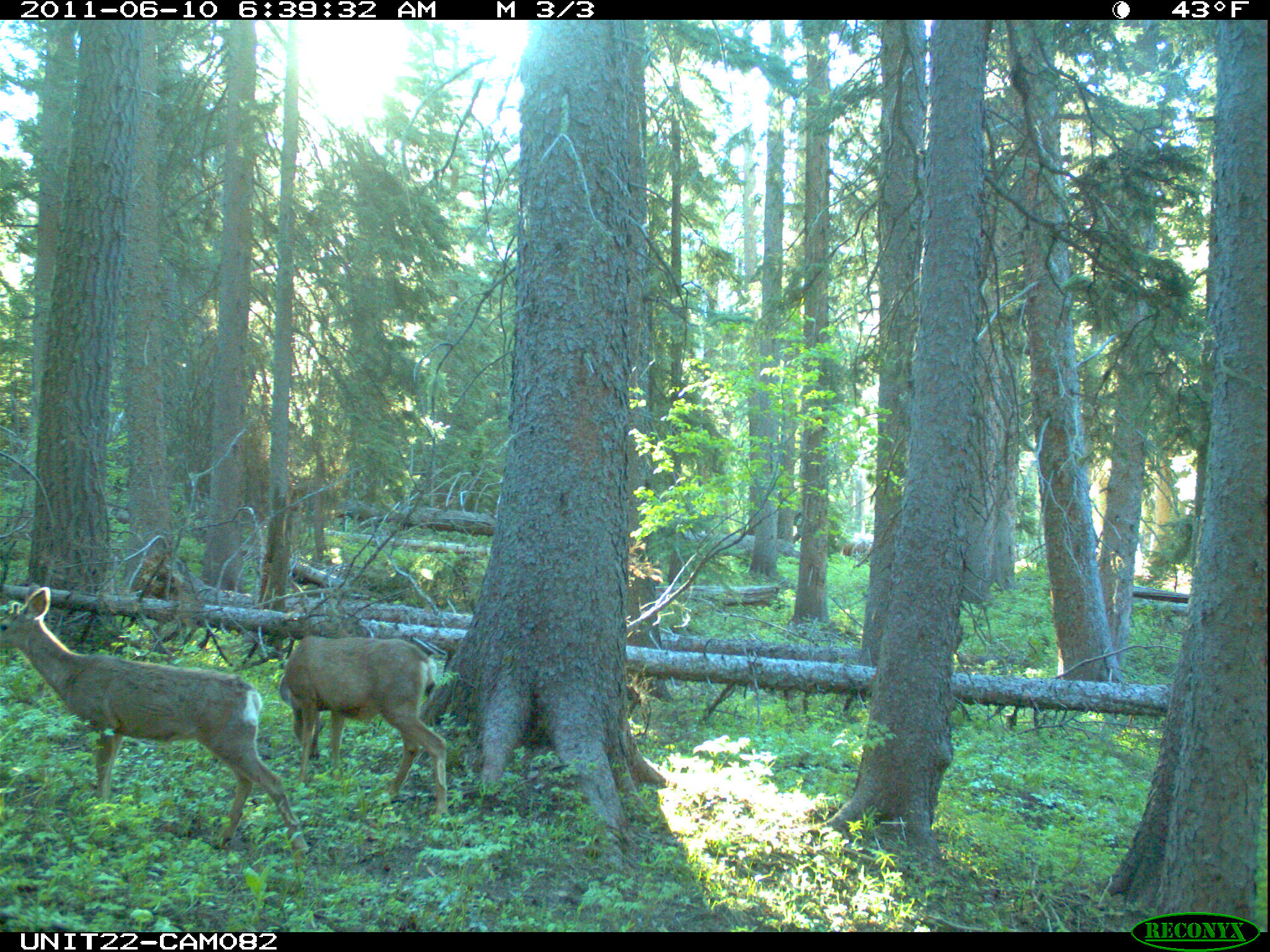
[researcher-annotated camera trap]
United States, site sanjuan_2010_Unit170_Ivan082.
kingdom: Animalia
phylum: Chordata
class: Mammalia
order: Artiodactyla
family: Cervidae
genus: Odocoileus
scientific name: Odocoileus hemionus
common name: mule deer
Odocoileus hemionus (mule deer).